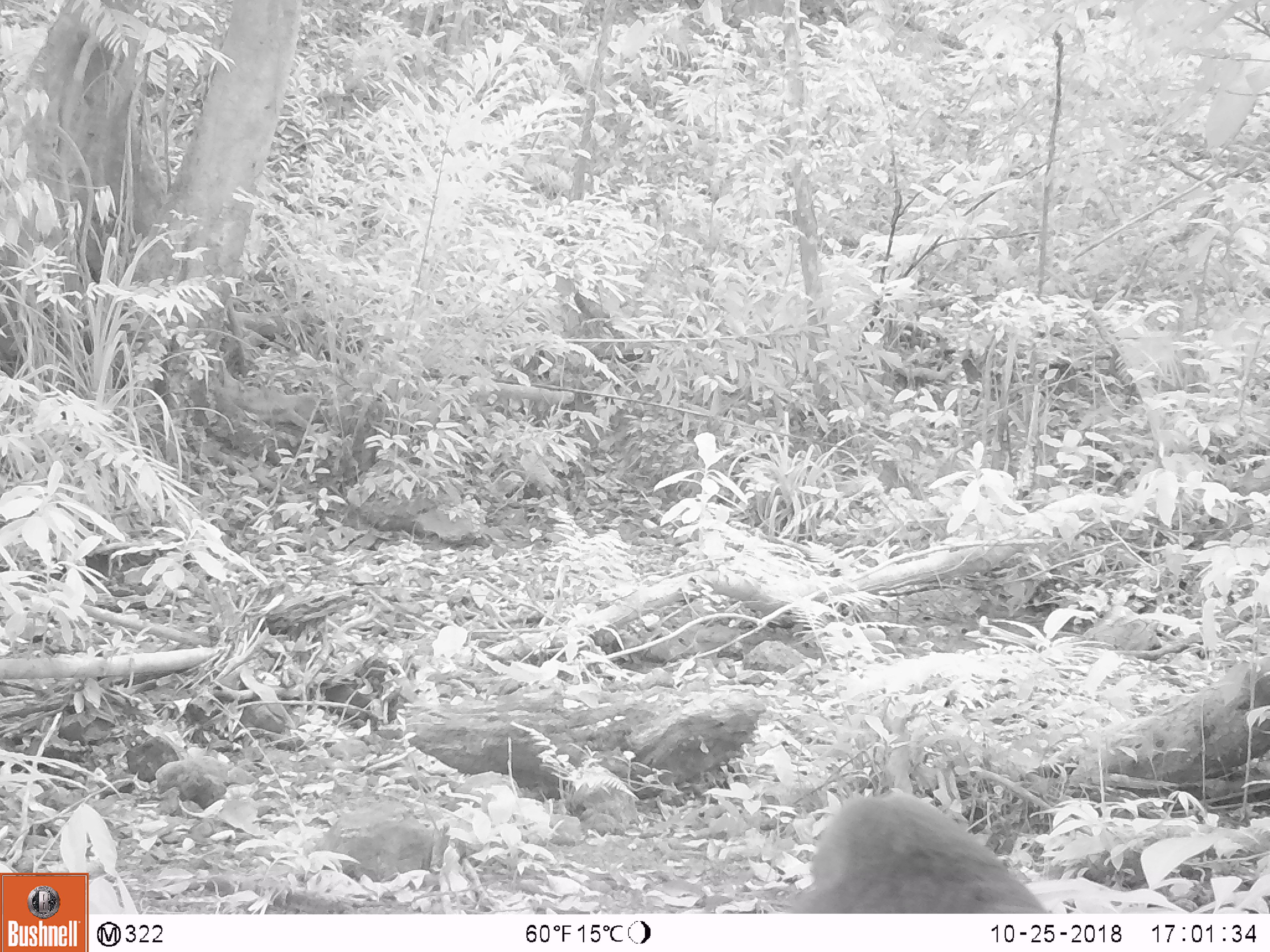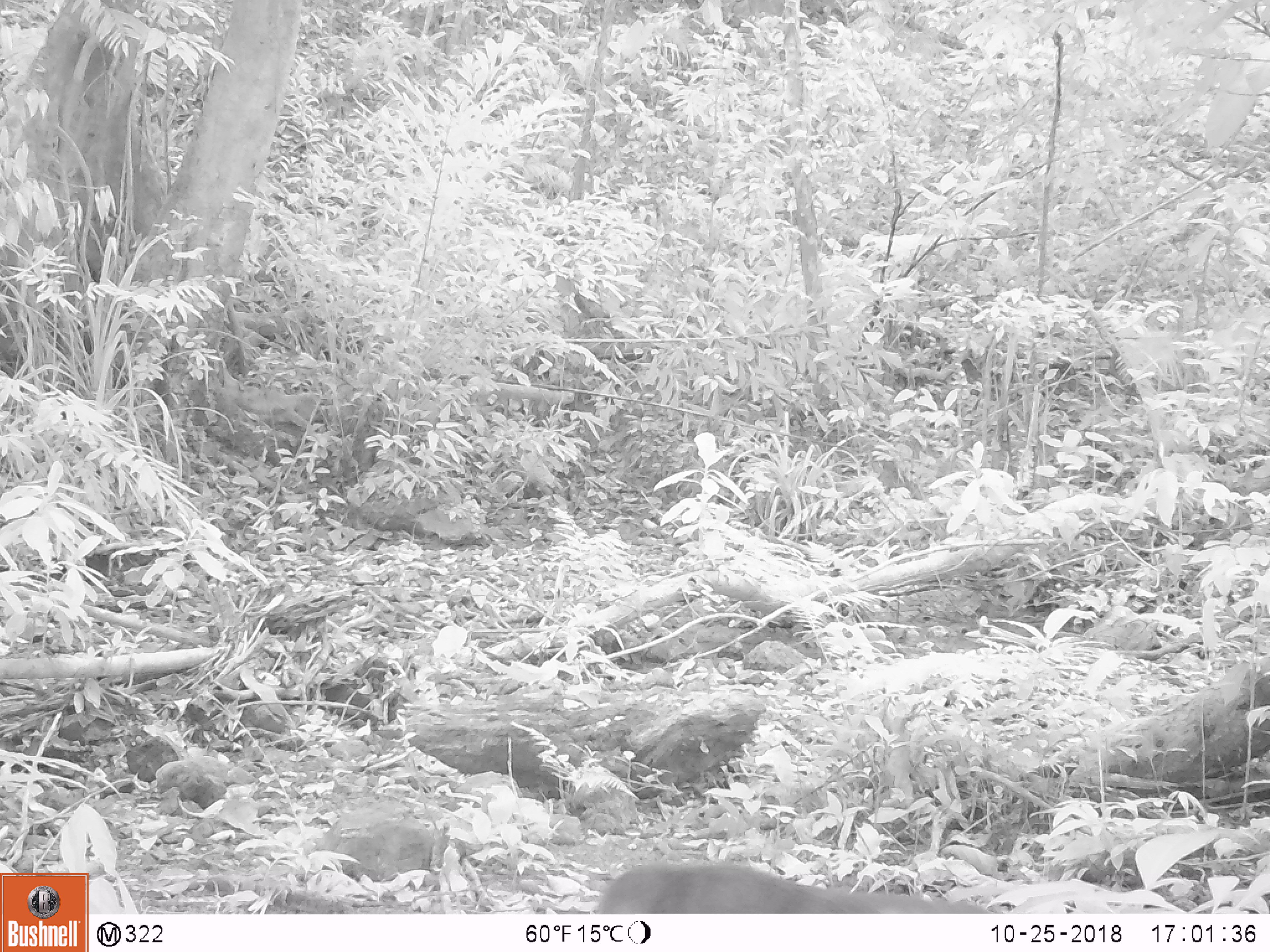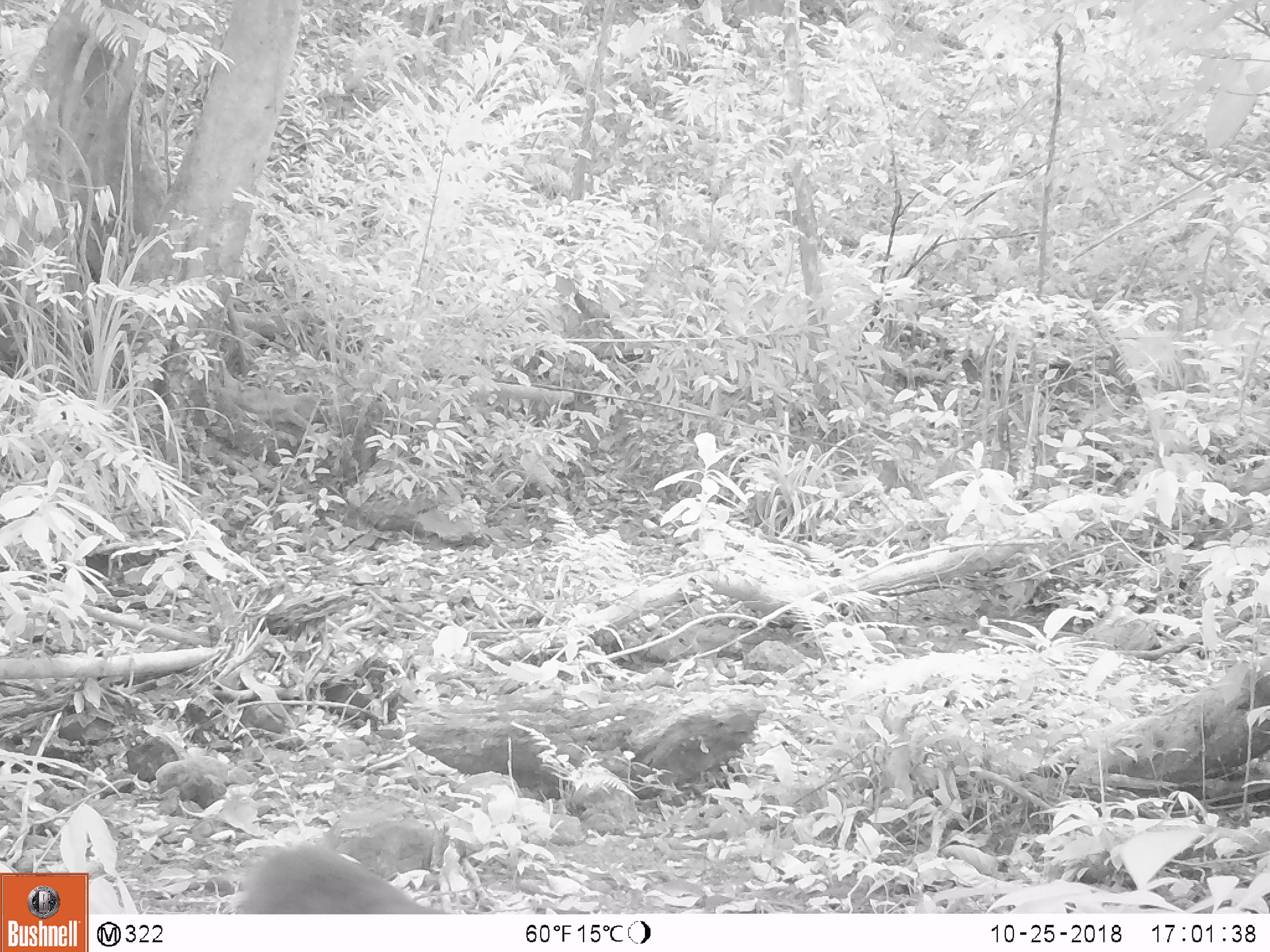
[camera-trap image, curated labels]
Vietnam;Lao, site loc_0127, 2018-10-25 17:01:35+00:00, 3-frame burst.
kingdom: Animalia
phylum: Chordata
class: Mammalia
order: Primates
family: Cercopithecidae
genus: Macaca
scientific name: Macaca arctoides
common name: stump-tailed macaque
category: stump tailed macaque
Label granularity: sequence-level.